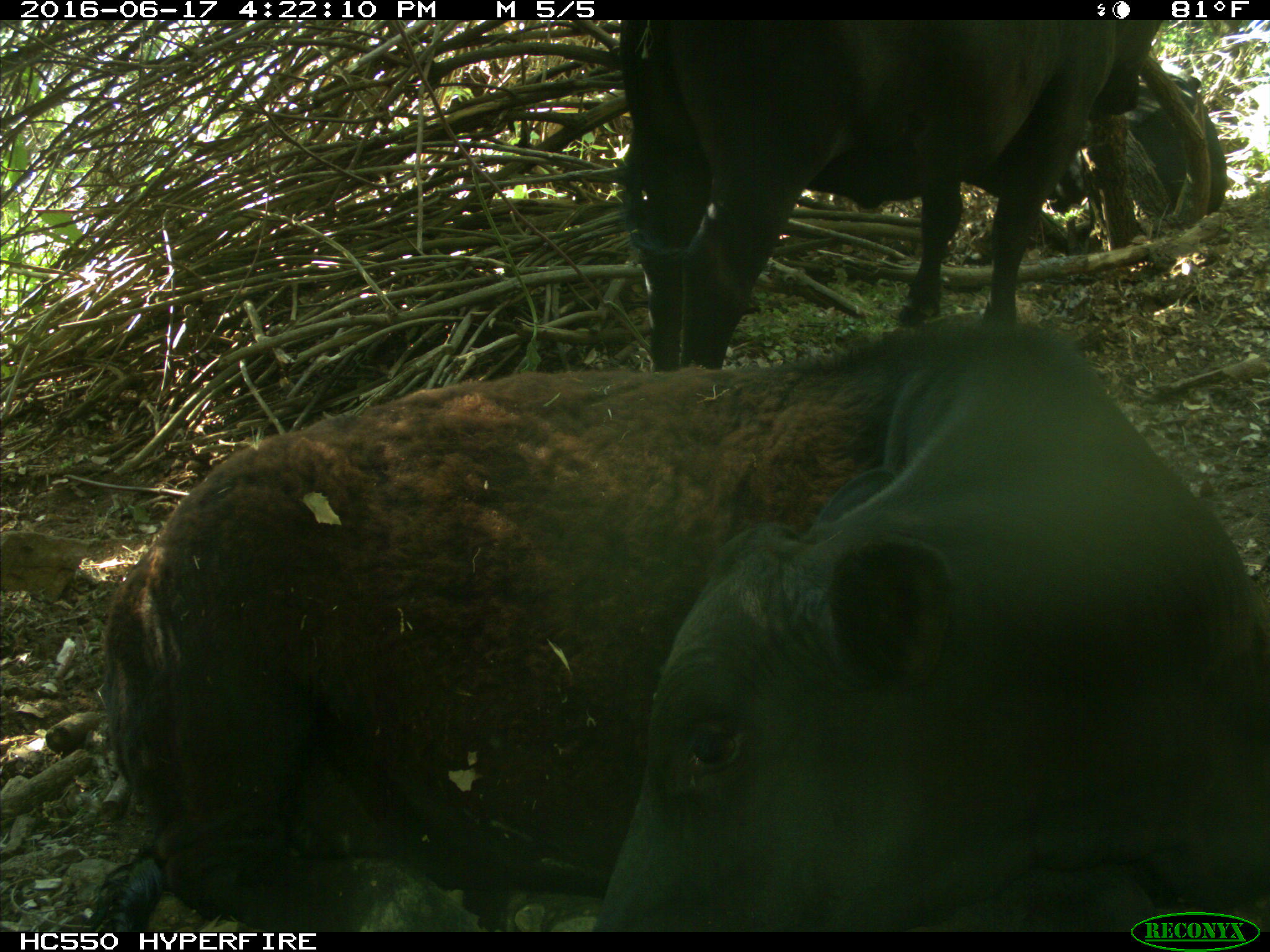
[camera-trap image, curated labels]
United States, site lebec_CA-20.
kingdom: Animalia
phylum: Chordata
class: Mammalia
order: Artiodactyla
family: Bovidae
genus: Bos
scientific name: Bos taurus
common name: domestic cow